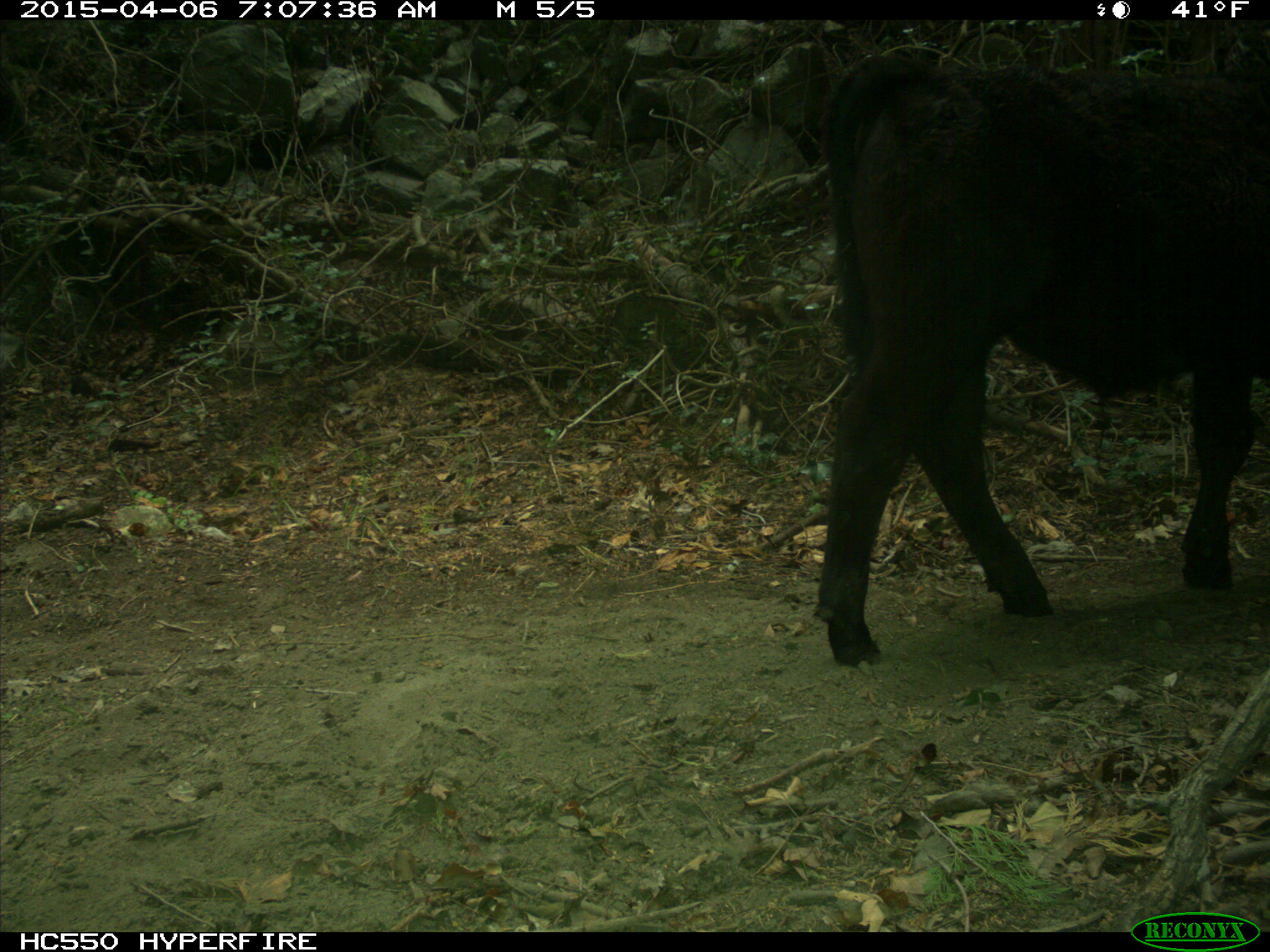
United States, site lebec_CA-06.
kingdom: Animalia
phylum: Chordata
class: Mammalia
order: Artiodactyla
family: Bovidae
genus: Bos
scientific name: Bos taurus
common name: domestic cow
Bos taurus (domestic cow).